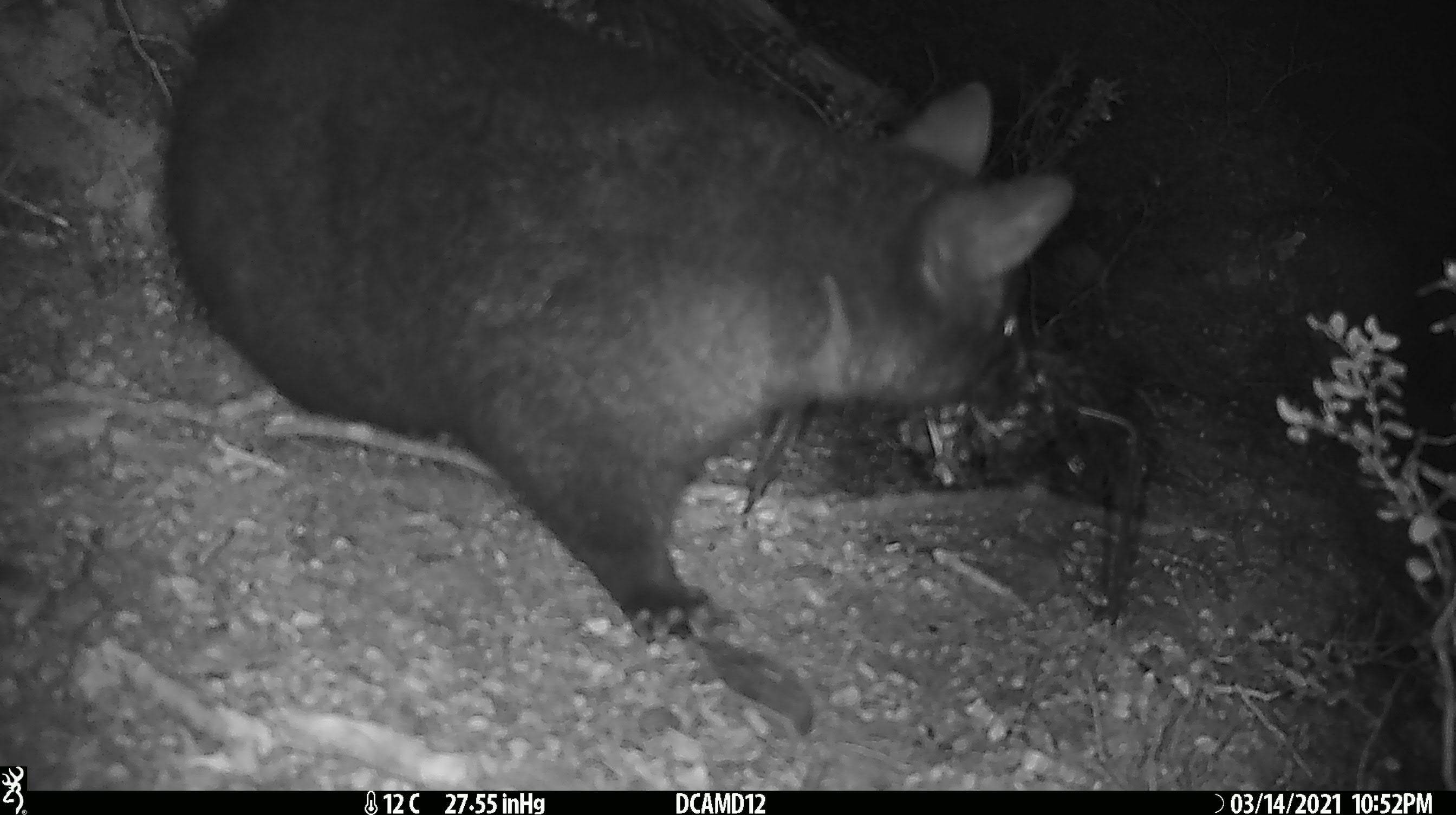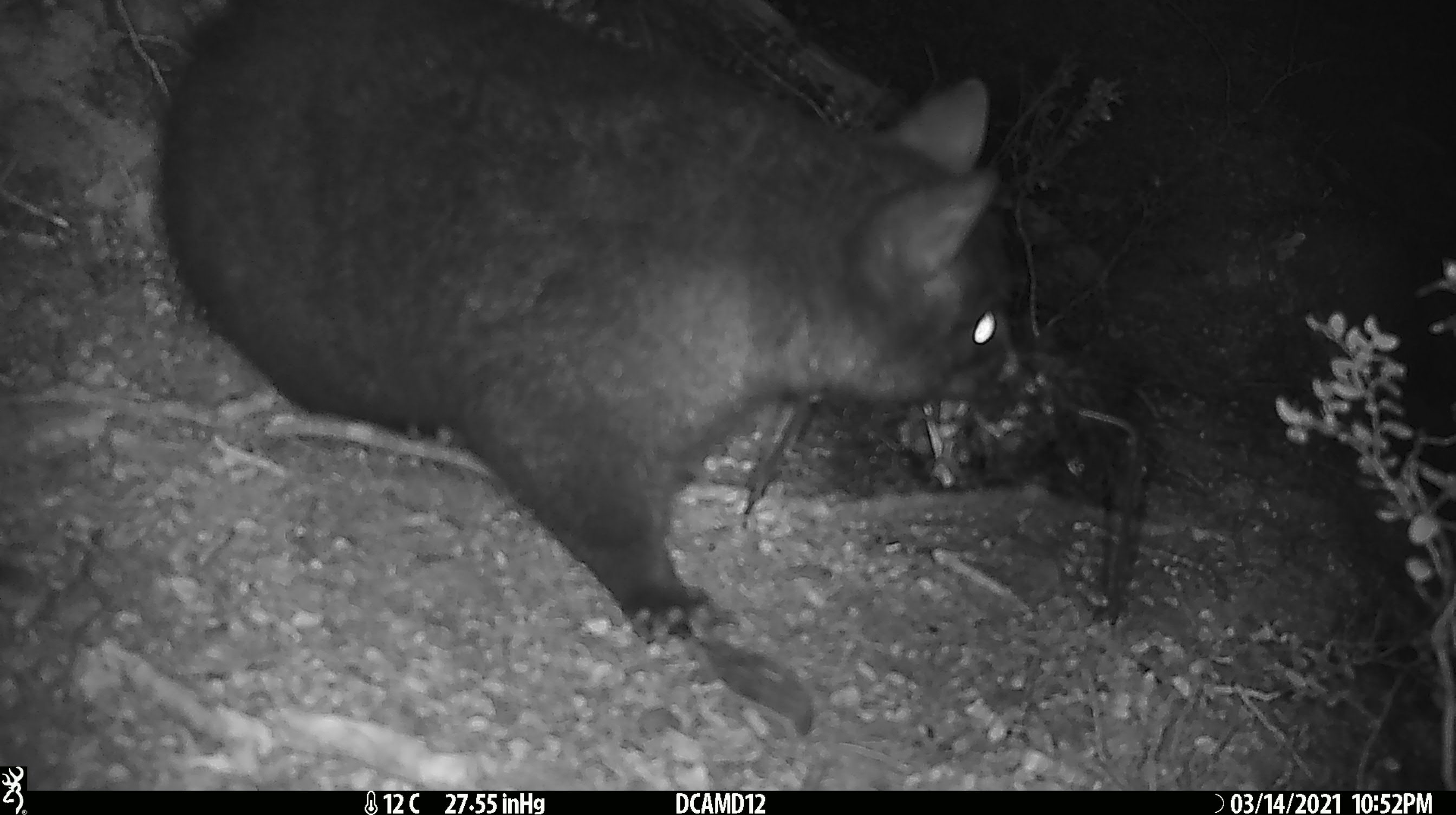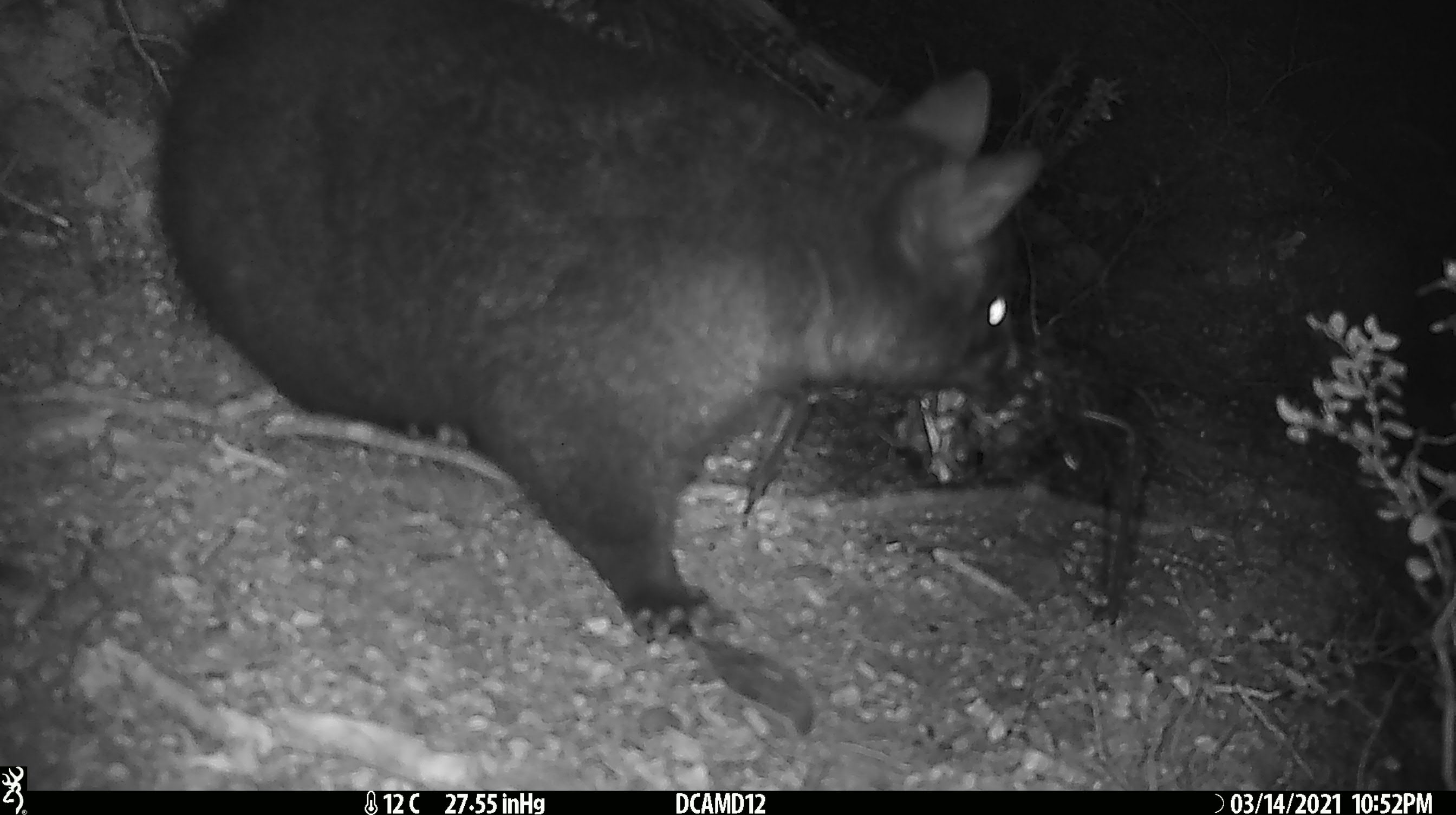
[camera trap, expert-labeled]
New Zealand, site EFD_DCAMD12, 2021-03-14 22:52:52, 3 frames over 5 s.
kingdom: Animalia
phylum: Chordata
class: Mammalia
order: Diprotodontia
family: Phalangeridae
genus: Trichosurus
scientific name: Trichosurus vulpecula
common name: common brushtail possum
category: possum